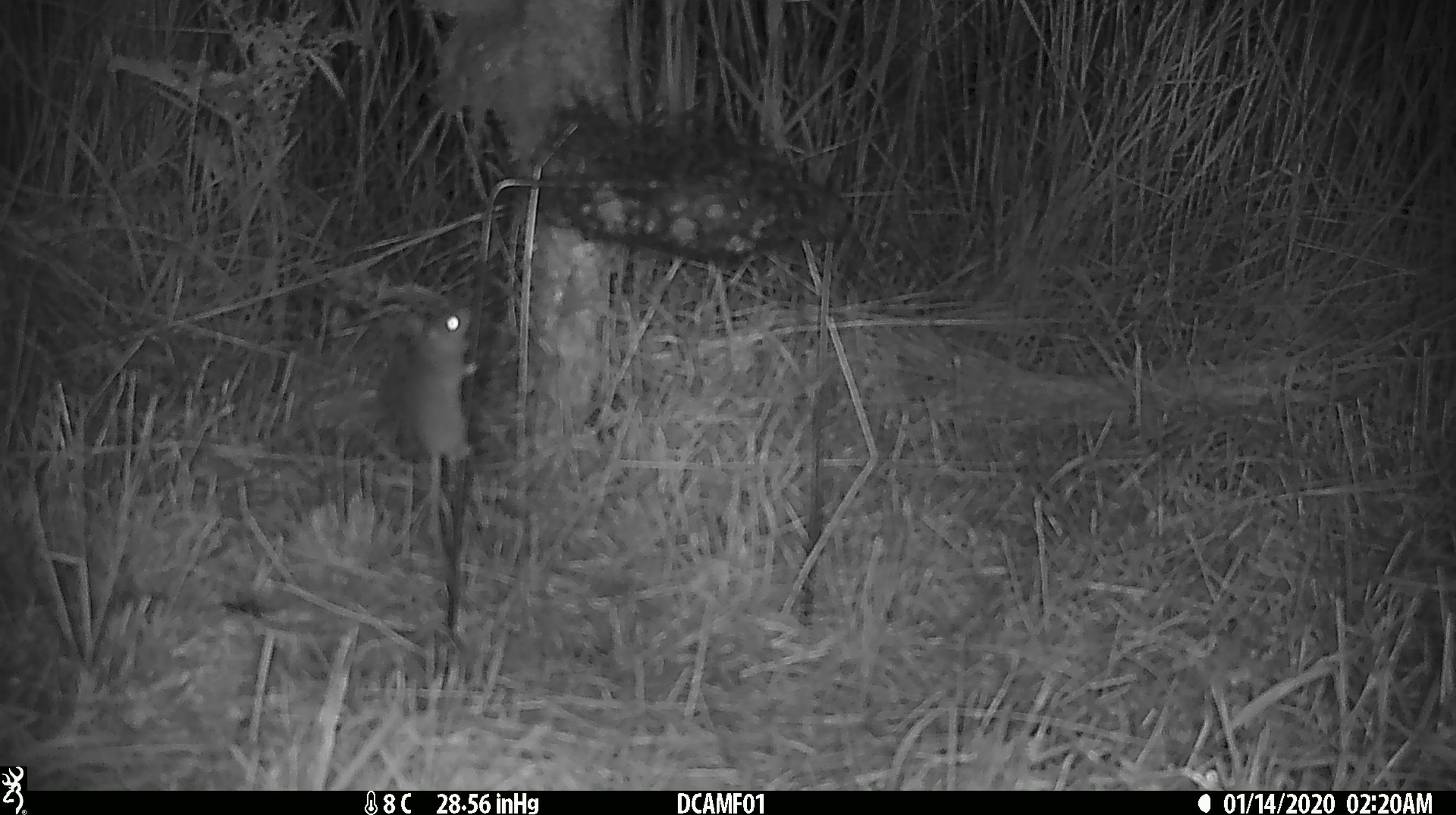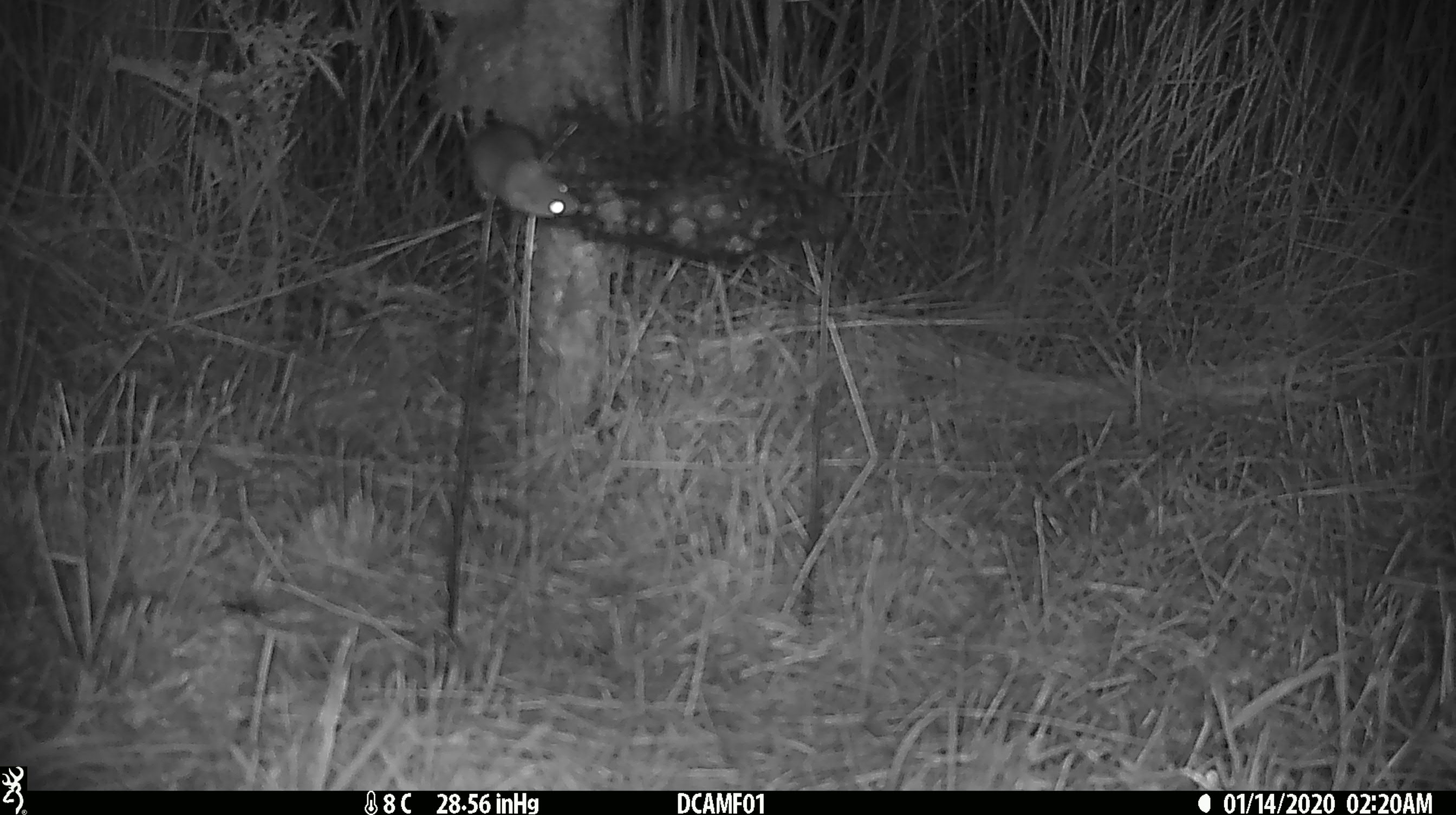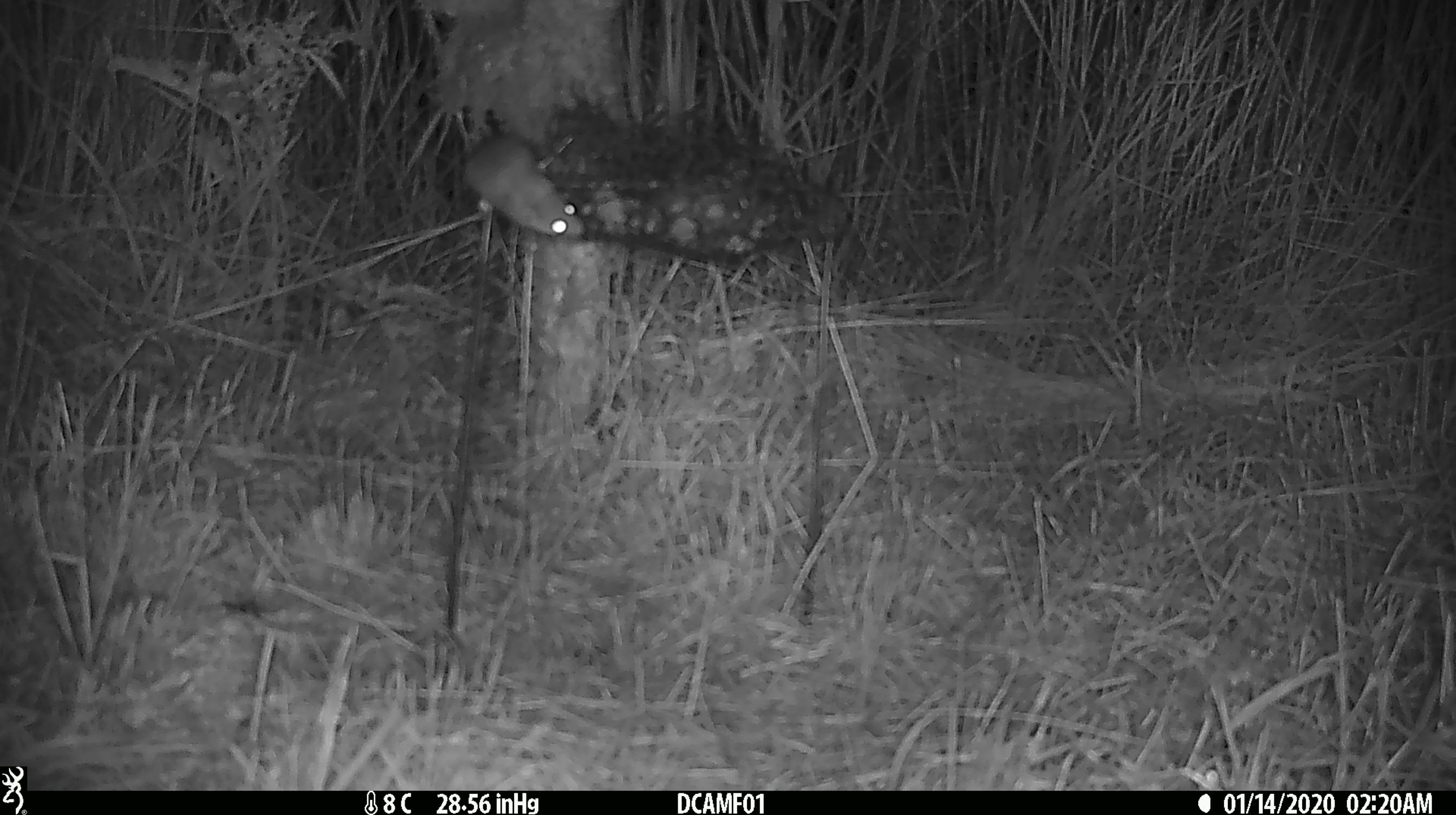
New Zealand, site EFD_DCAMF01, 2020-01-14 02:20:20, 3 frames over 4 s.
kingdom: Animalia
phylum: Chordata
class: Mammalia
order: Rodentia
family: Muridae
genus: Mus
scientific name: Mus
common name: mouse